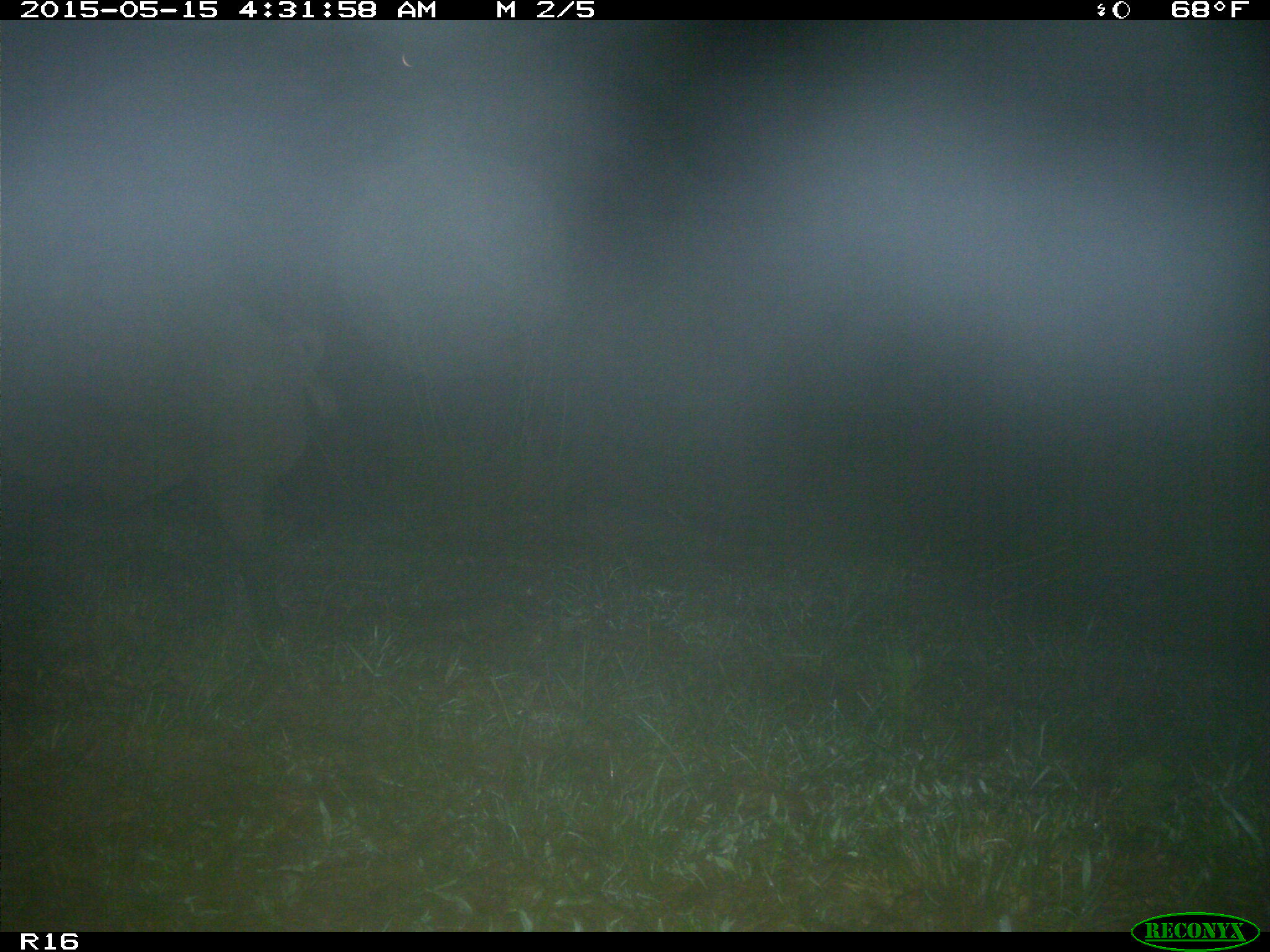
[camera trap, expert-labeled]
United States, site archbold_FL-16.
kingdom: Animalia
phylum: Chordata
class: Mammalia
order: Artiodactyla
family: Suidae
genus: Sus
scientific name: Sus scrofa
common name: wild boar